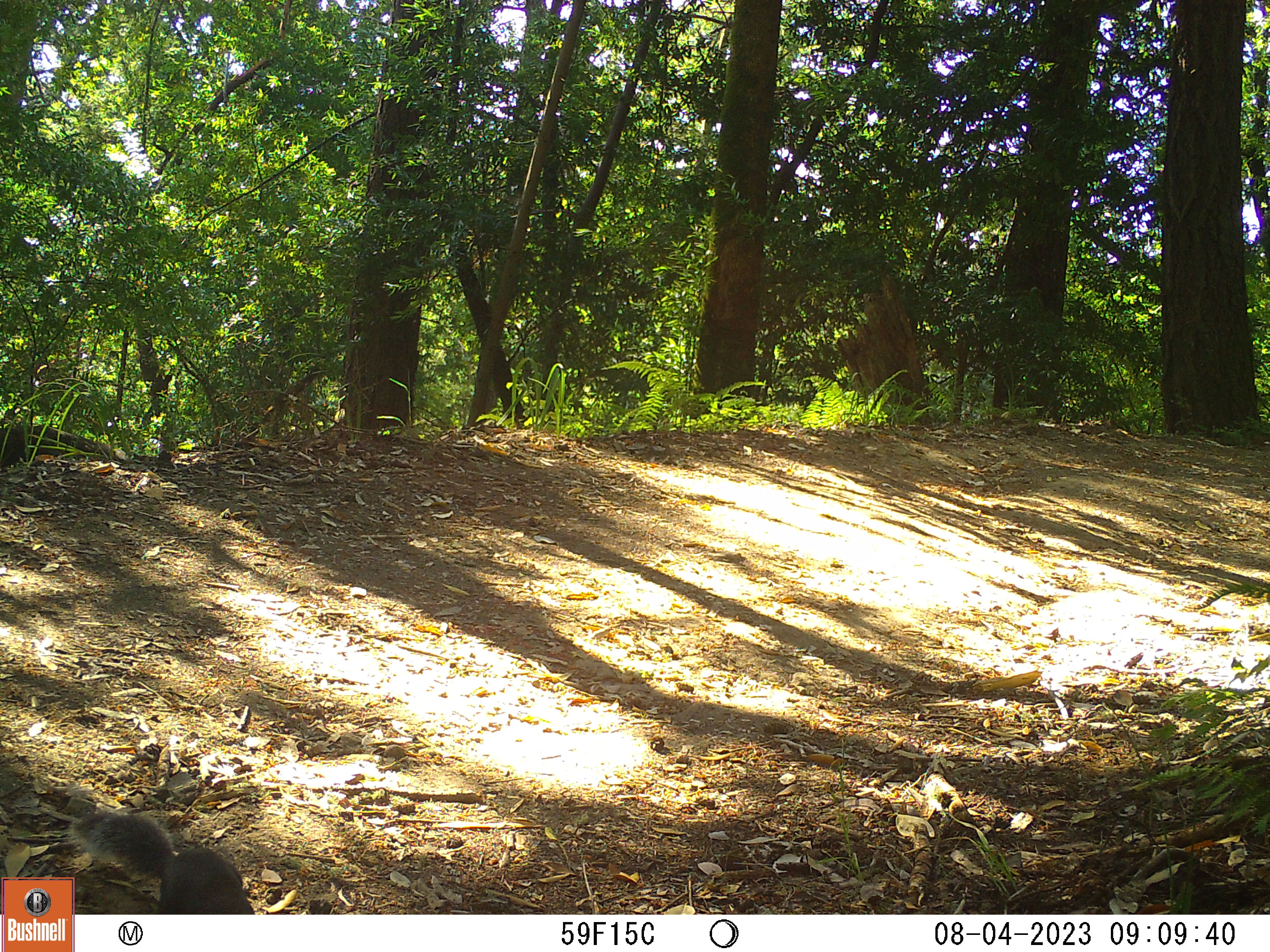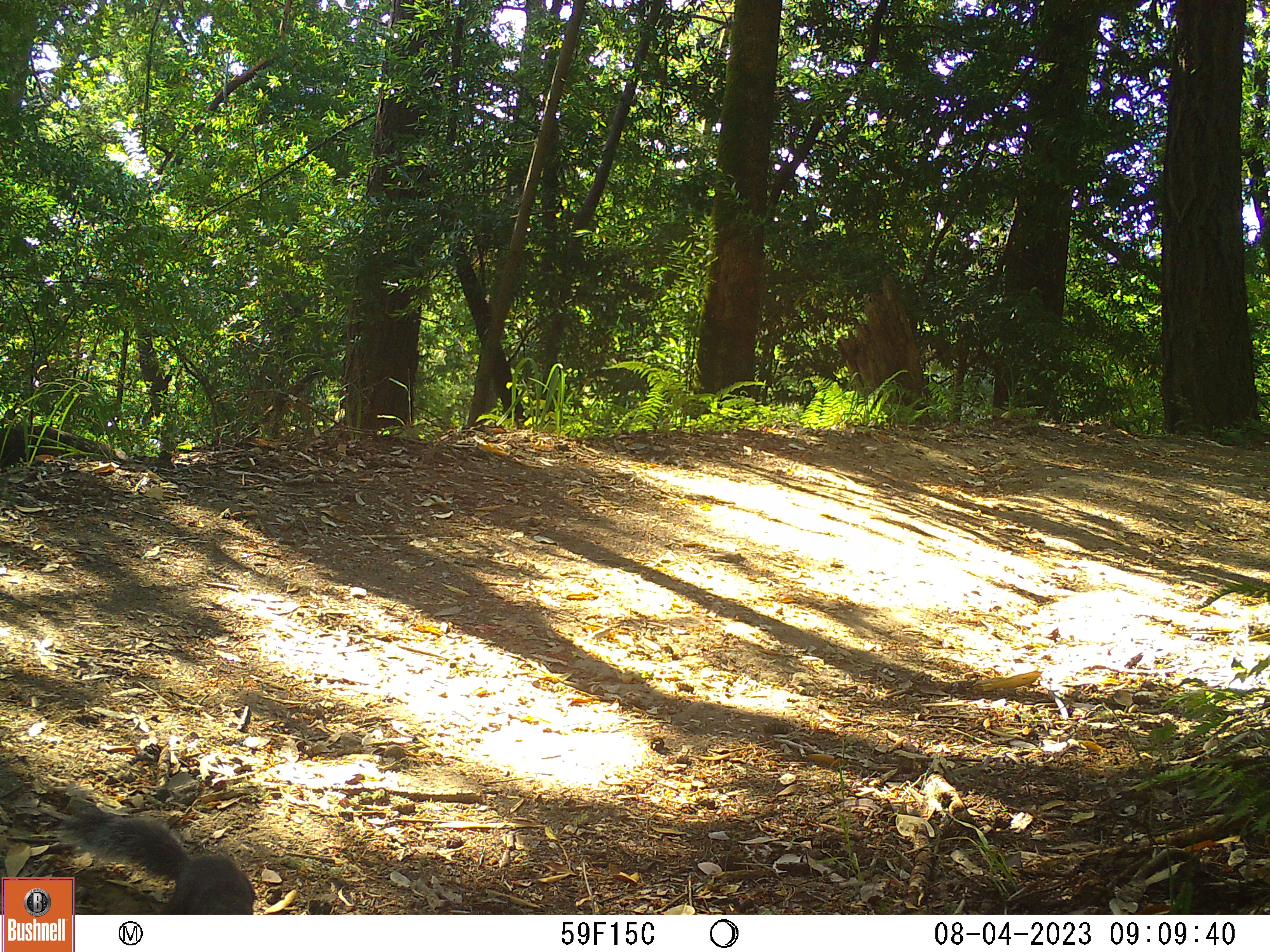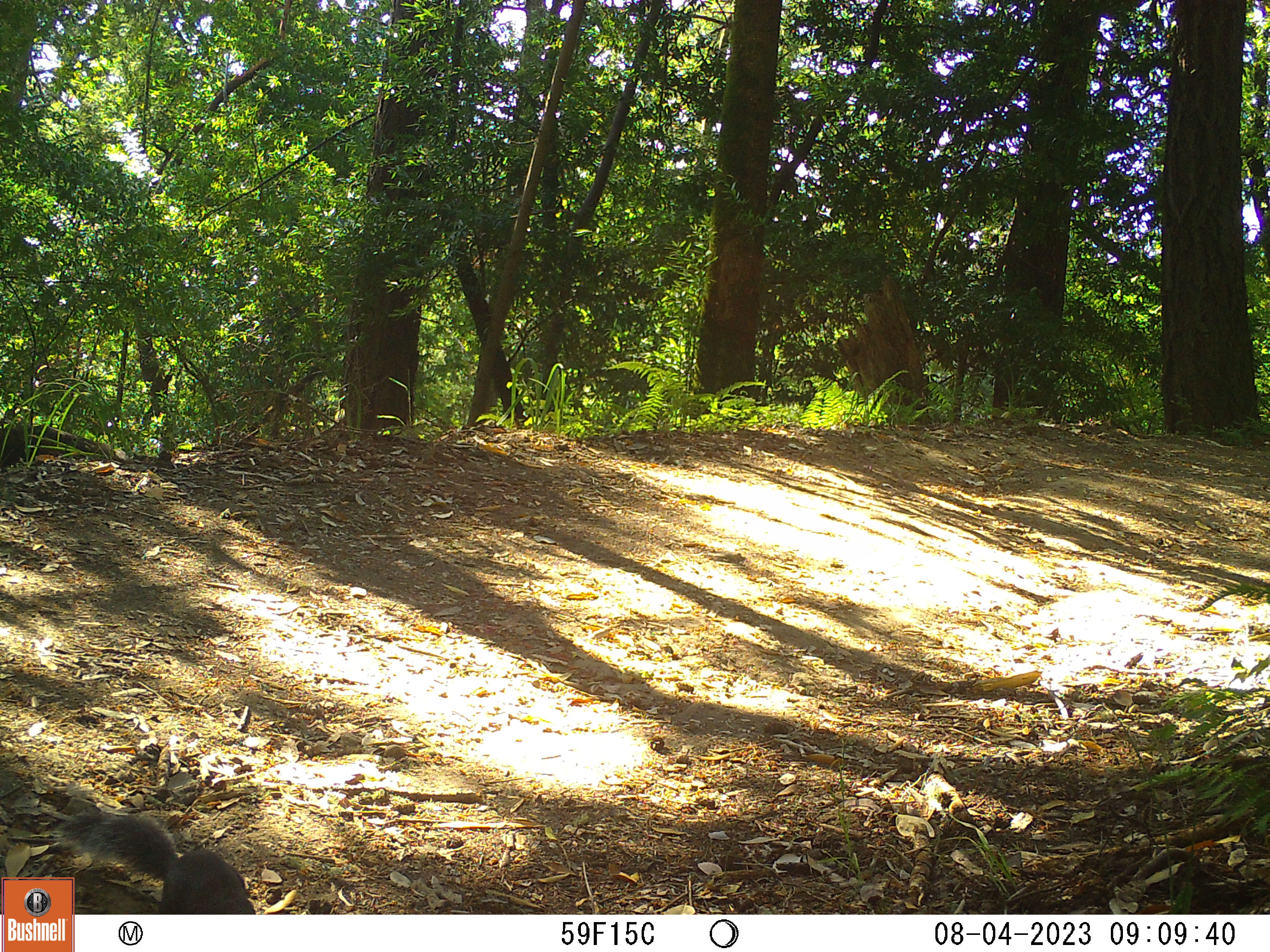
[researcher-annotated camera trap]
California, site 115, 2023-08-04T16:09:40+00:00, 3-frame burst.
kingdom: Animalia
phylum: Chordata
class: Mammalia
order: Rodentia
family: Sciuridae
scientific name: Sciuridae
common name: squirrel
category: unknown squirrel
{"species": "unknown squirrel (squirrel) (Sciuridae)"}